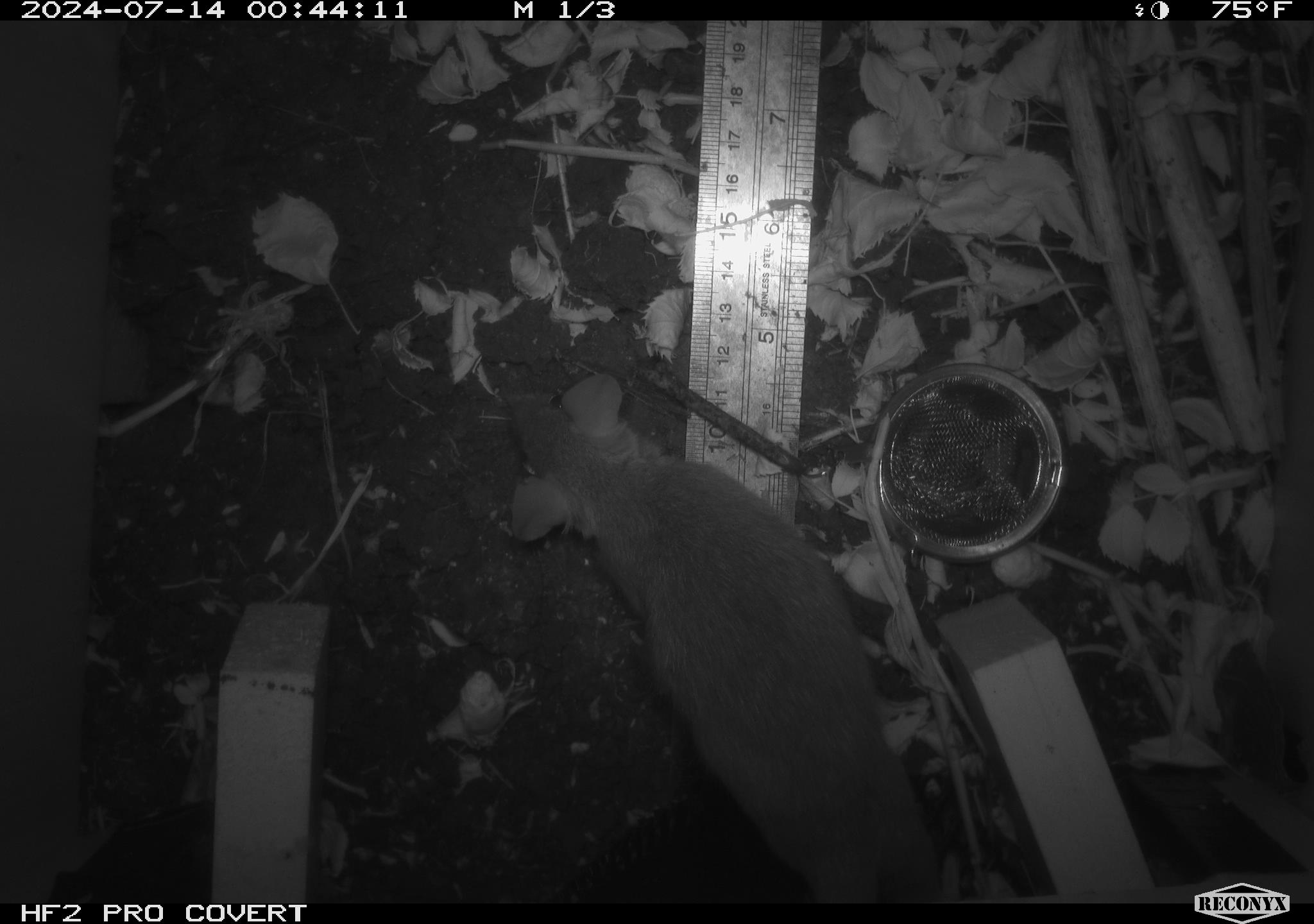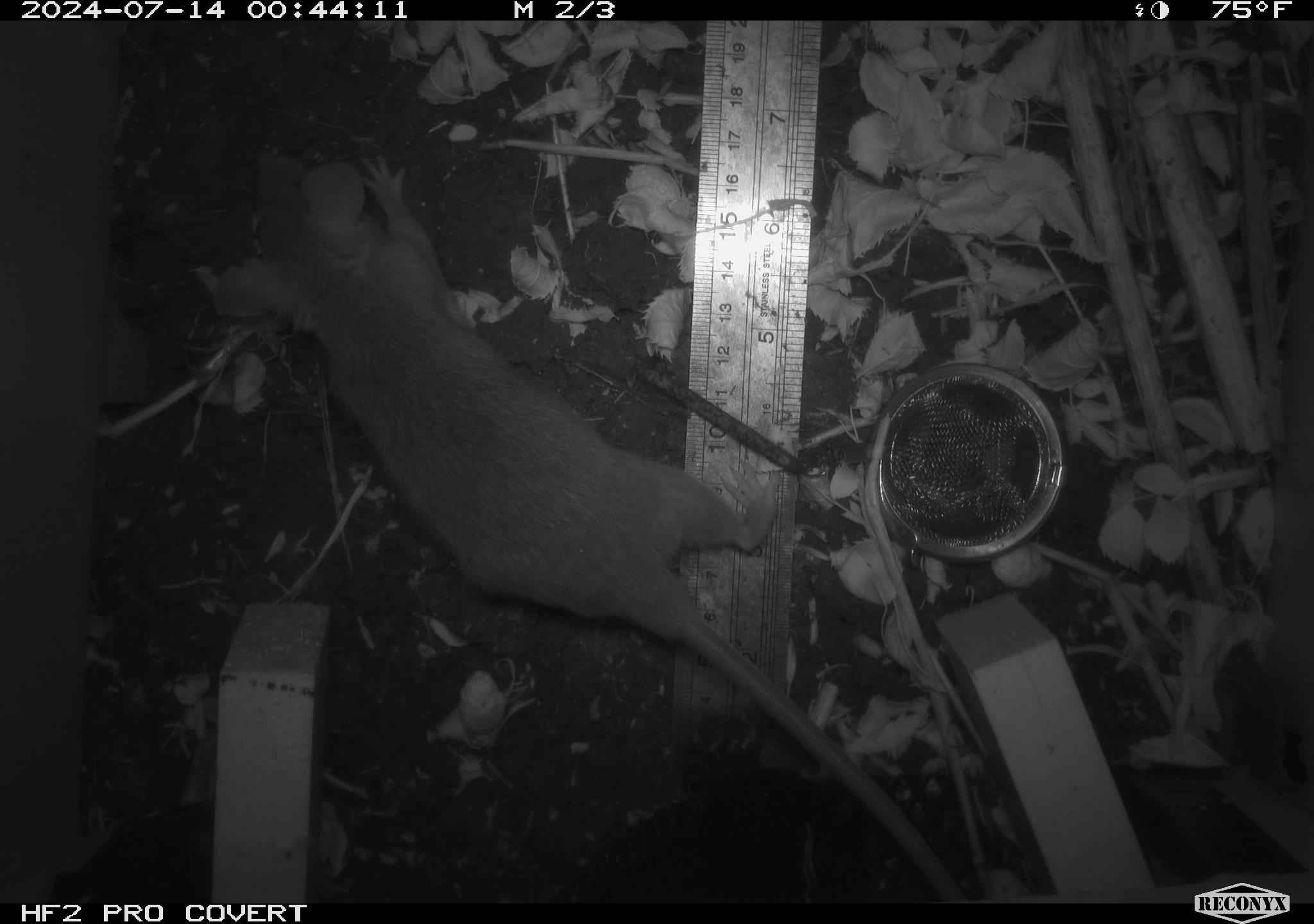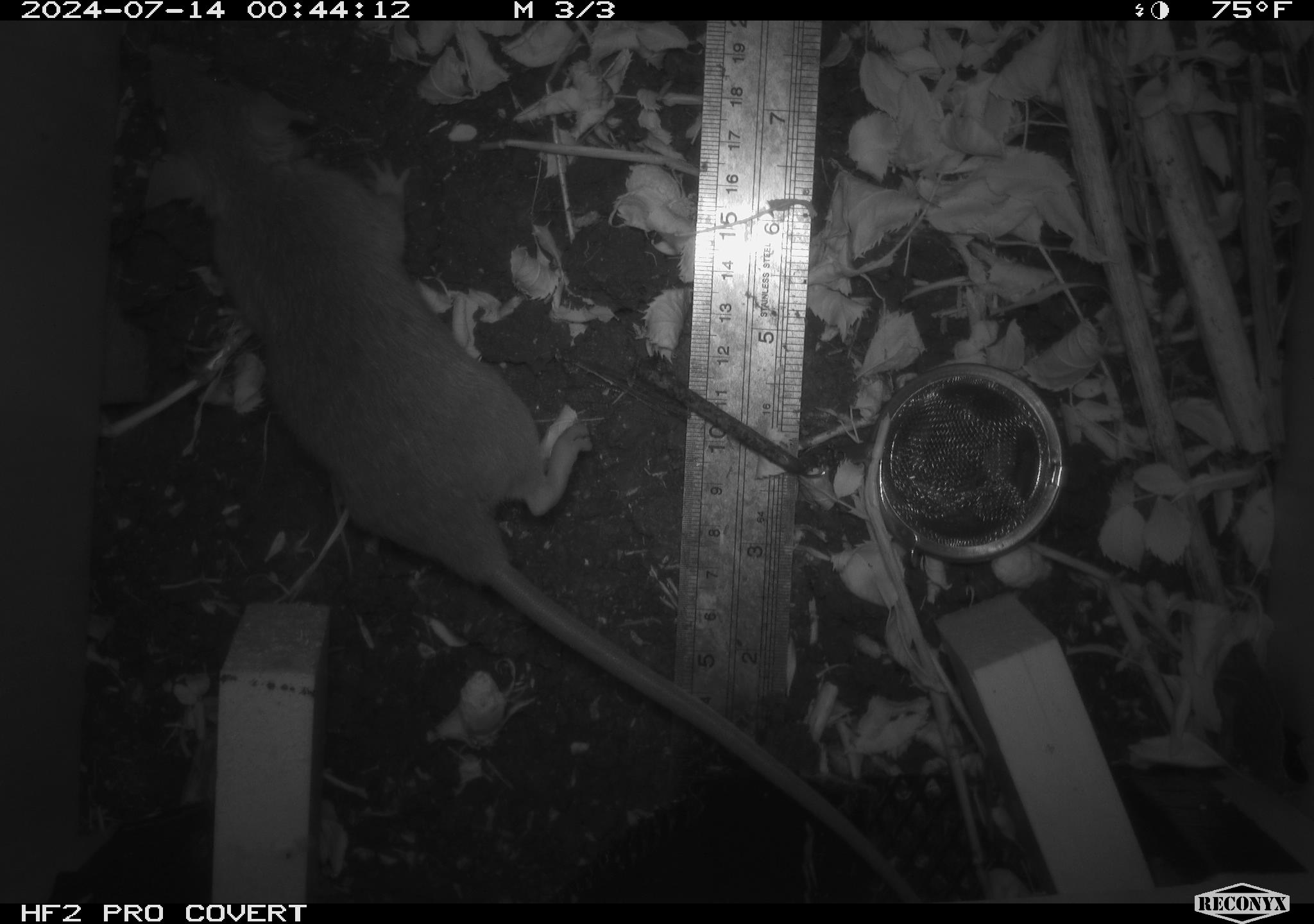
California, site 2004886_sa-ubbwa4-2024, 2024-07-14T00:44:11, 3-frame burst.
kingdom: Animalia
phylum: Chordata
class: Mammalia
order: Rodentia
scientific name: Rodentia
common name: woodrat or rat or mouse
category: woodrat or rat or mouse species